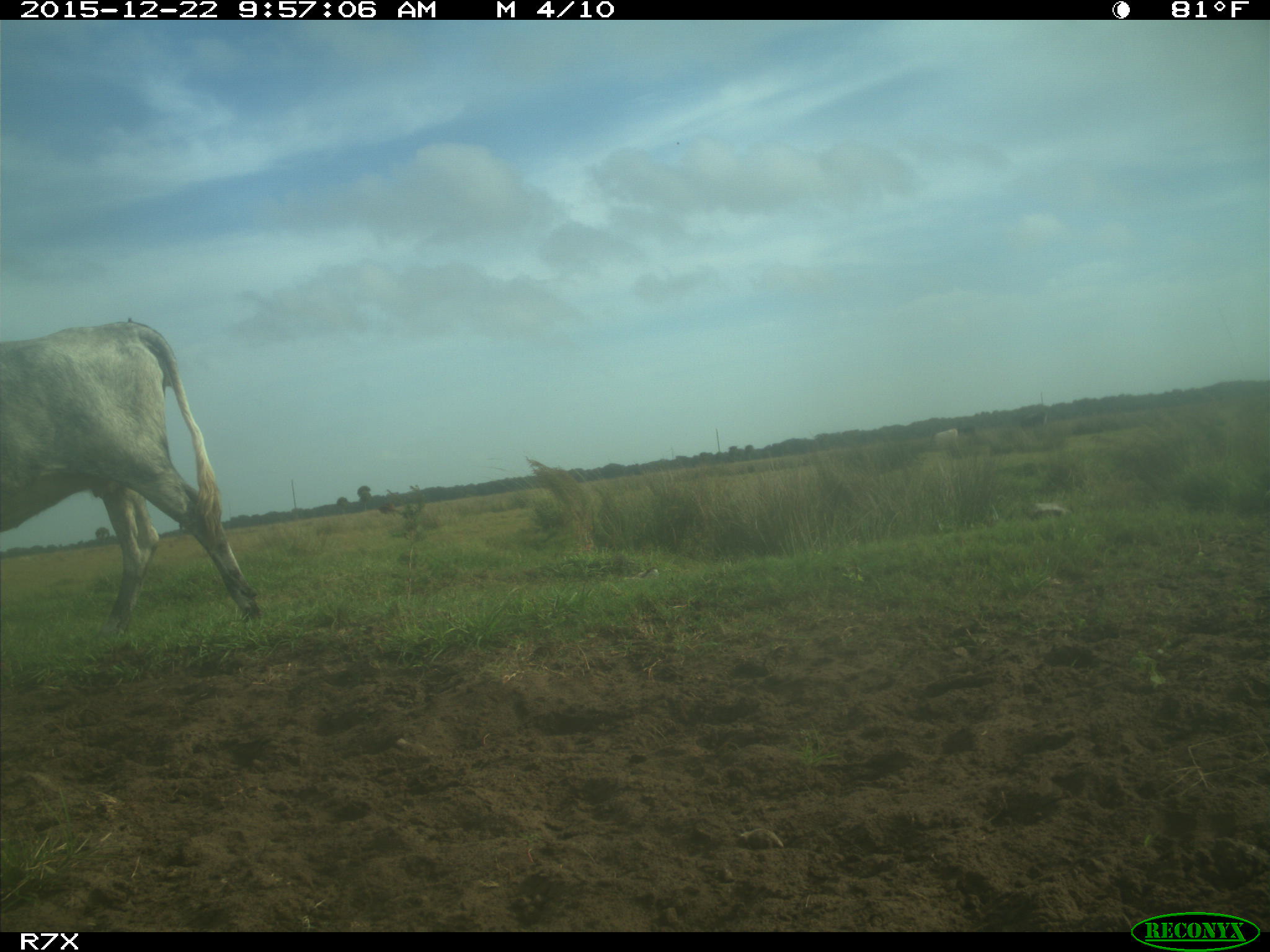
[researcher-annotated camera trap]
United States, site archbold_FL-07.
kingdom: Animalia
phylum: Chordata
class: Mammalia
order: Artiodactyla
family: Bovidae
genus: Bos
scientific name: Bos taurus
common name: domestic cow